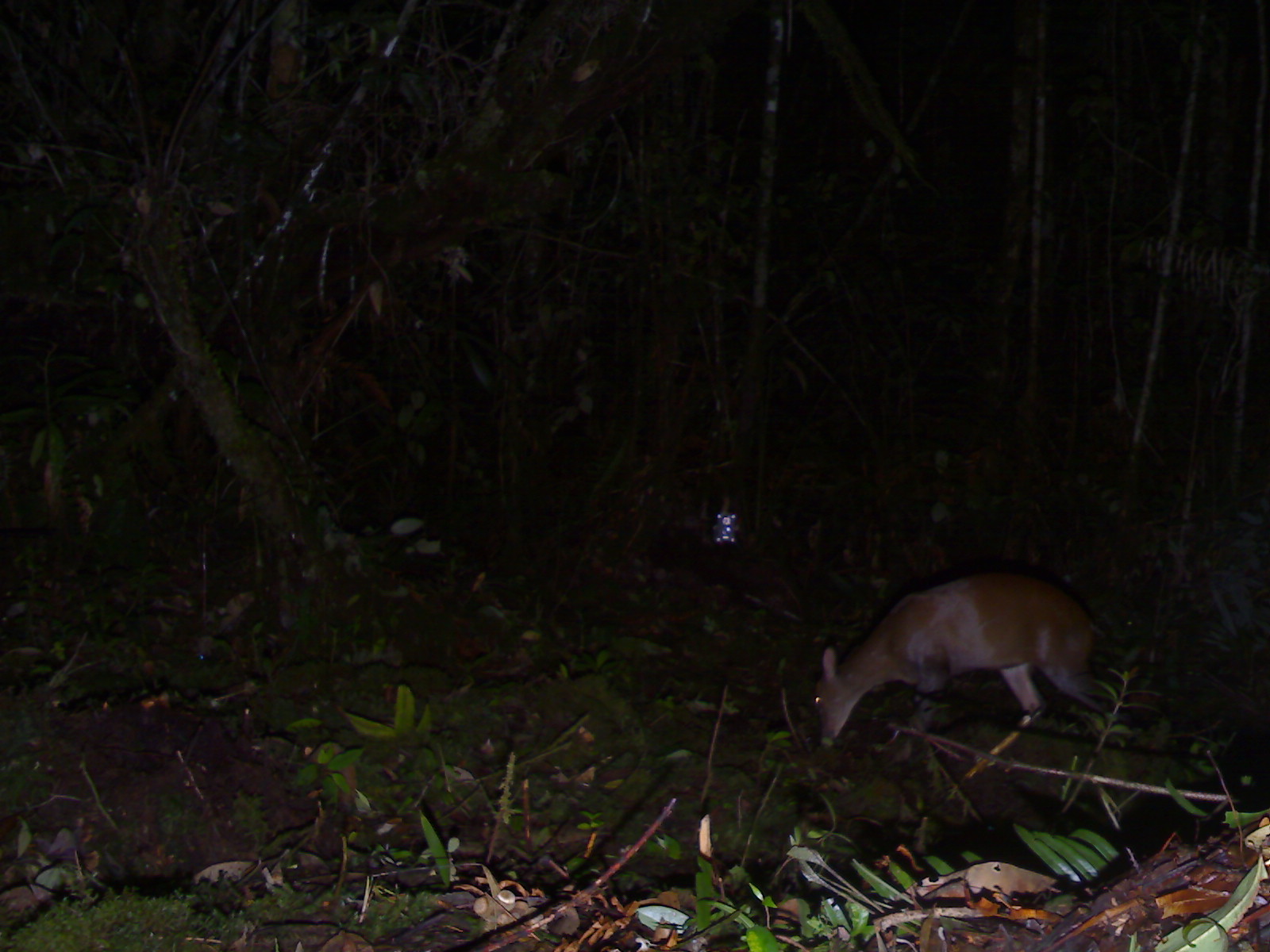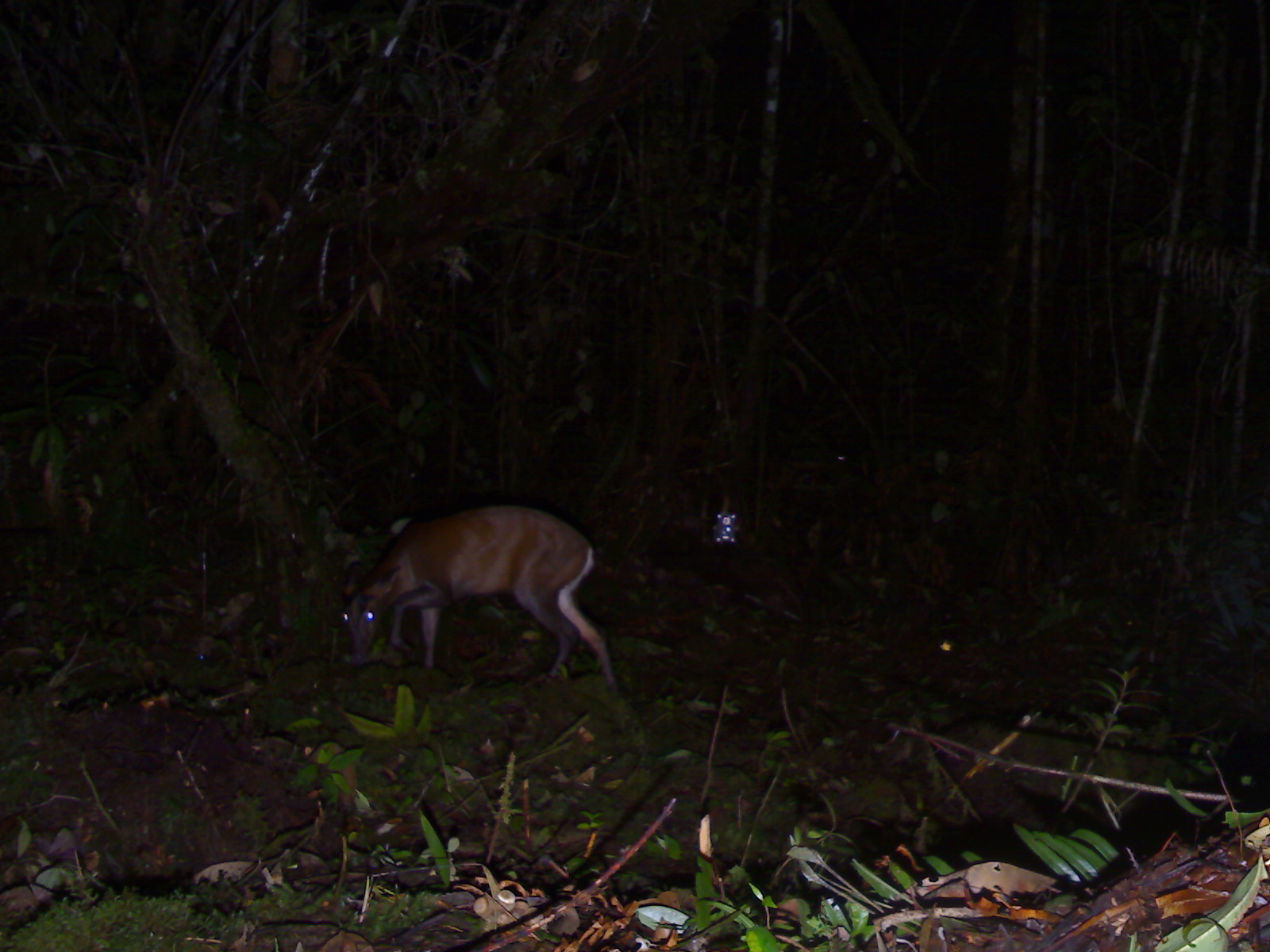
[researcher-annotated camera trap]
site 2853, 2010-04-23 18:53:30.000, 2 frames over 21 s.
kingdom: Animalia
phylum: Chordata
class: Mammalia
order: Artiodactyla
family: Cervidae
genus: Muntiacus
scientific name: Muntiacus muntjak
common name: southern red muntjac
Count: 1.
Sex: female.